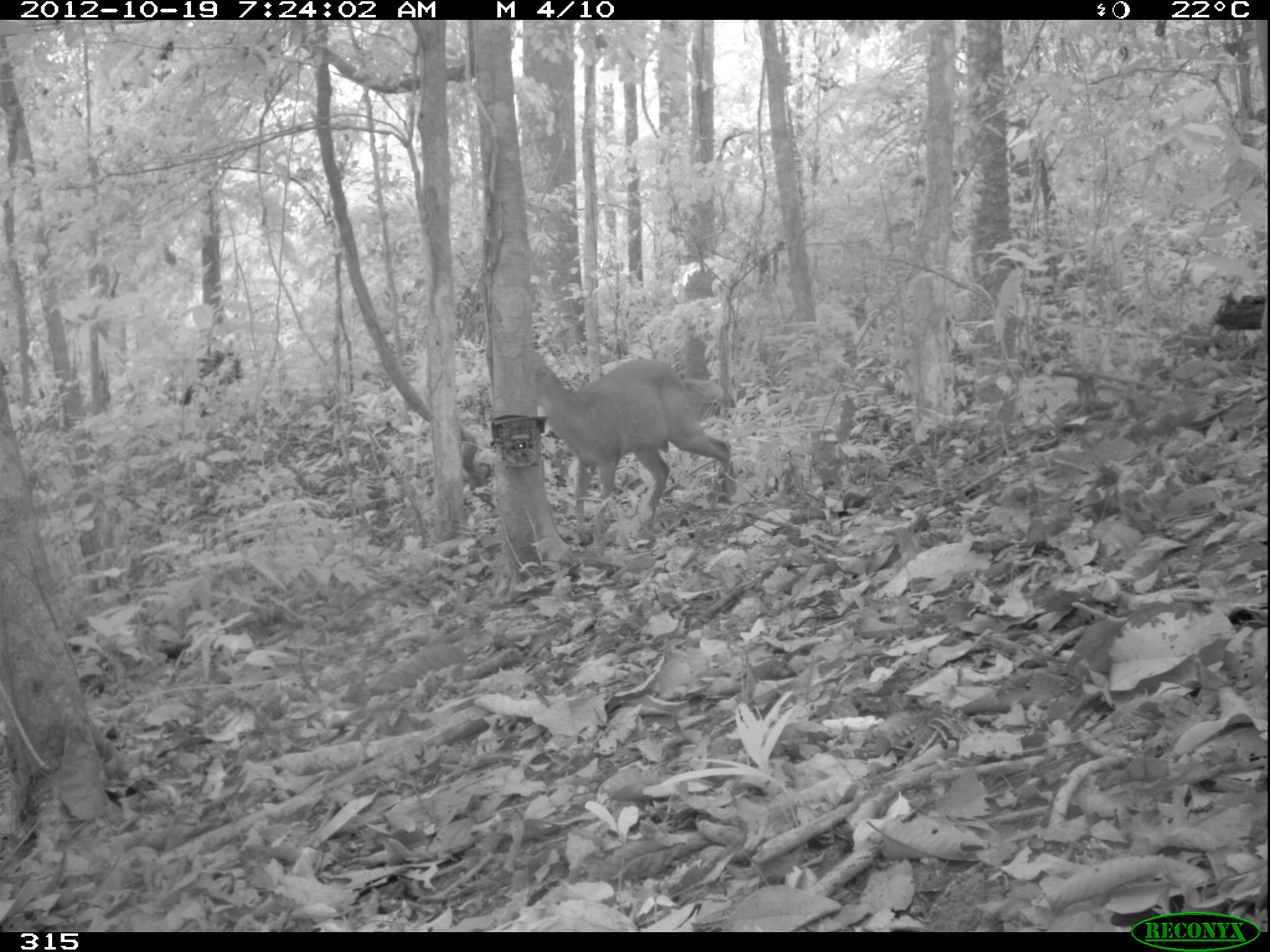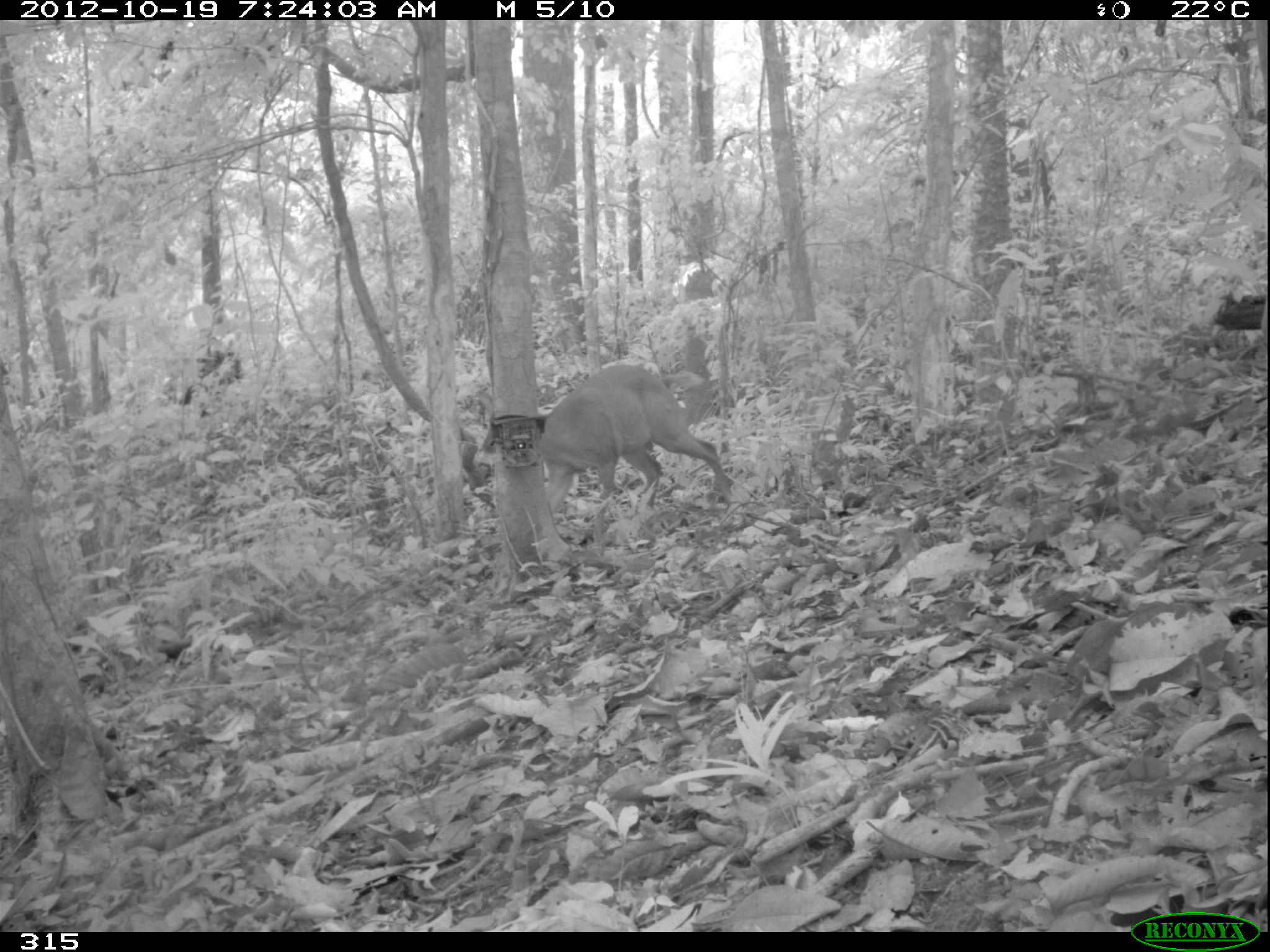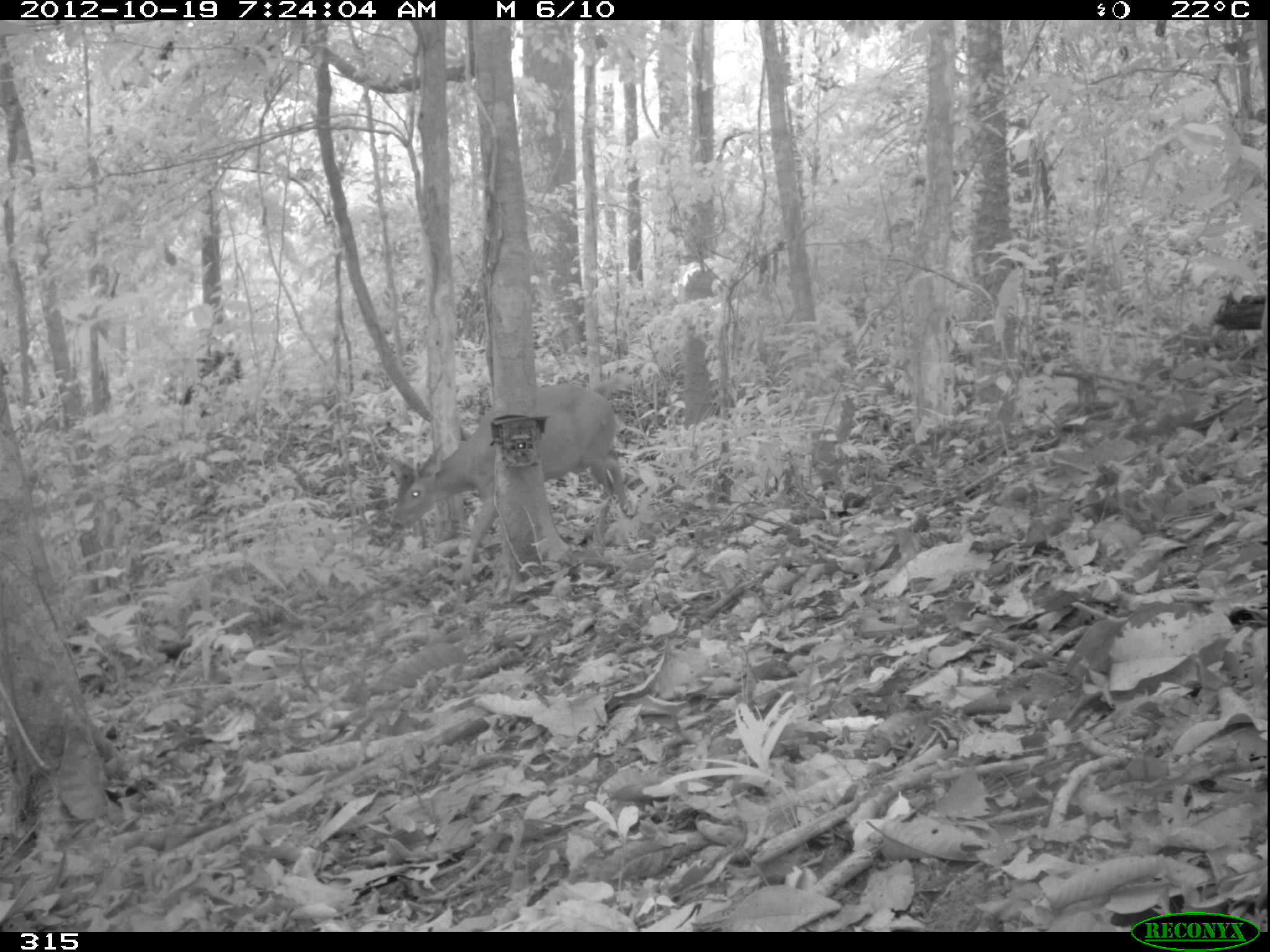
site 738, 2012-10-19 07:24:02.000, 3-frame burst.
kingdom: Animalia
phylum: Chordata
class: Mammalia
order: Artiodactyla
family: Cervidae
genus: Mazama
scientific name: Mazama americana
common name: red brocket